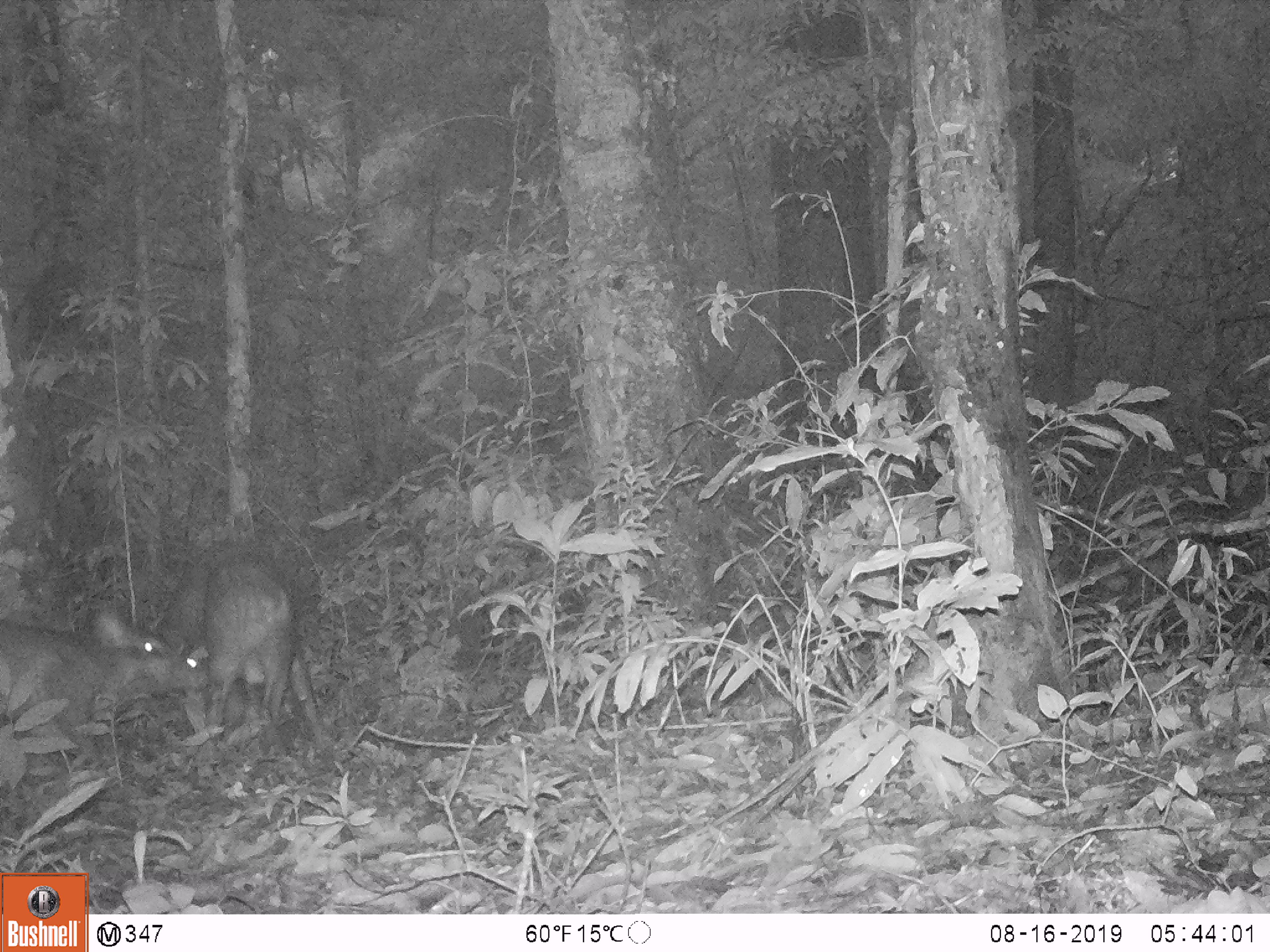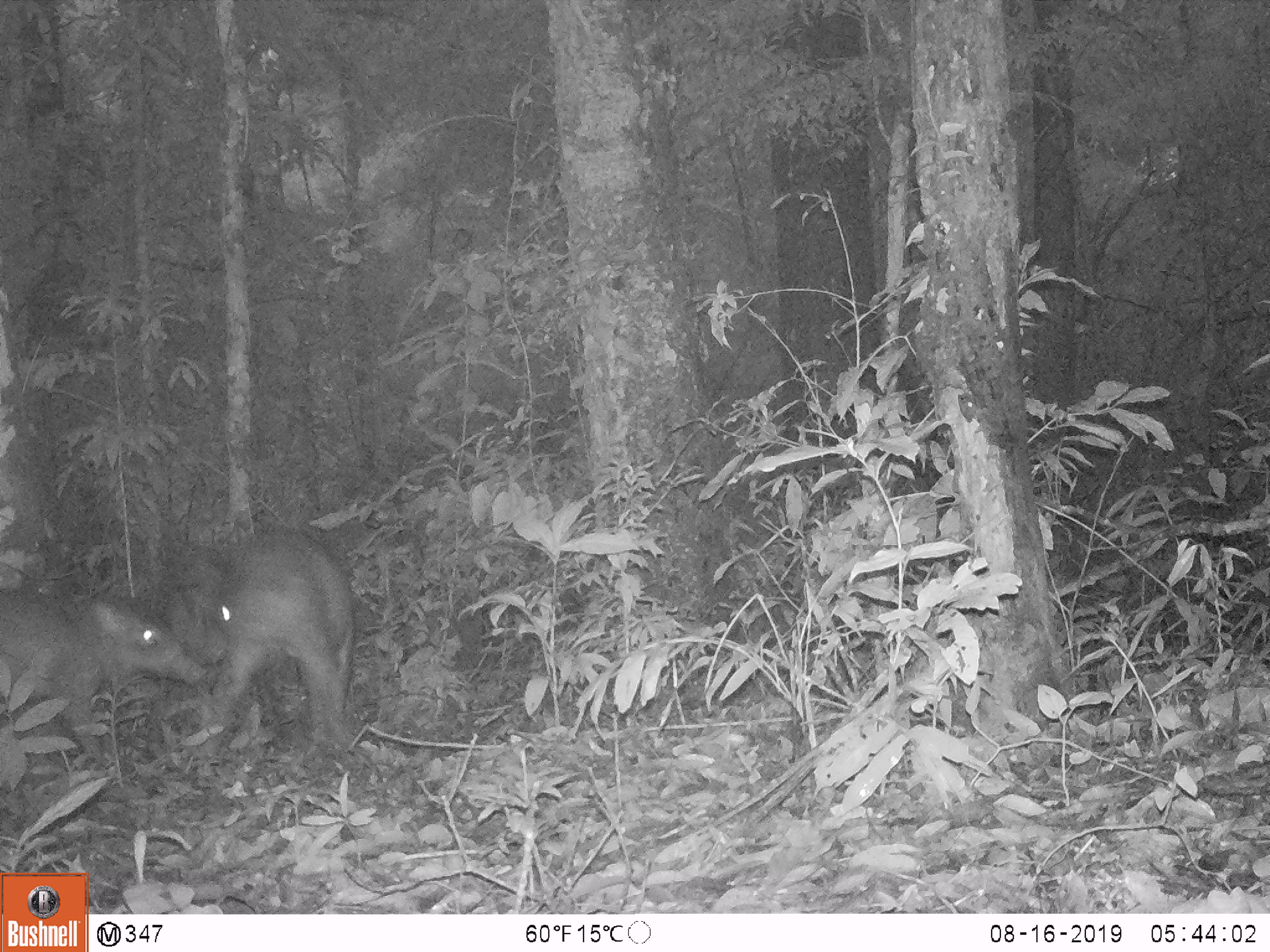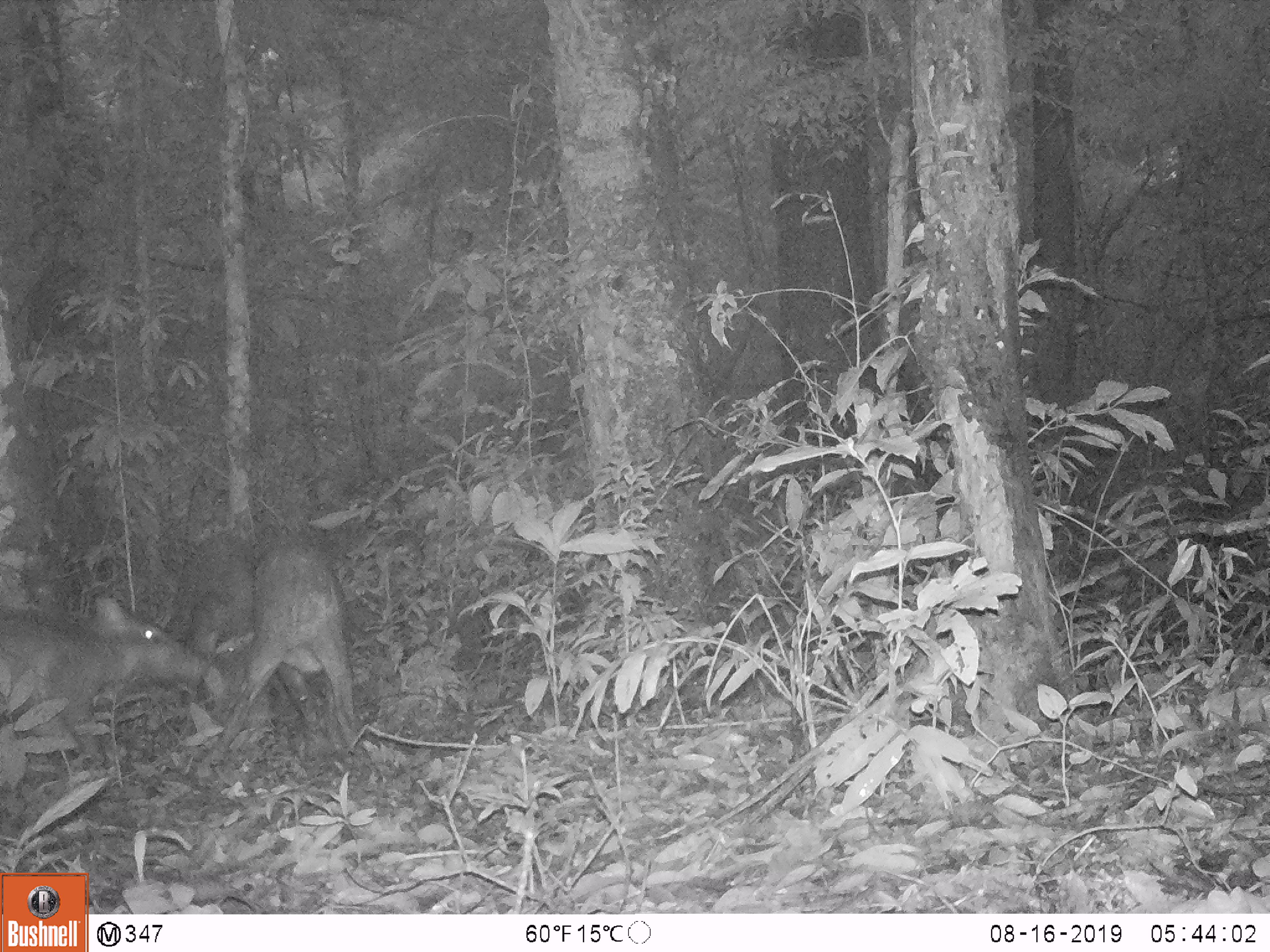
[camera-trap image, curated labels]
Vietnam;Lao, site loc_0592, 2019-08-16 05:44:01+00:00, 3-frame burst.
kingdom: Animalia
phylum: Chordata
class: Mammalia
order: Artiodactyla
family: Suidae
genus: Sus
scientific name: Sus scrofa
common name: eurasian wild pig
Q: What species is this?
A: Eurasian wild pig (Sus scrofa).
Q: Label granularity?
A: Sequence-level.